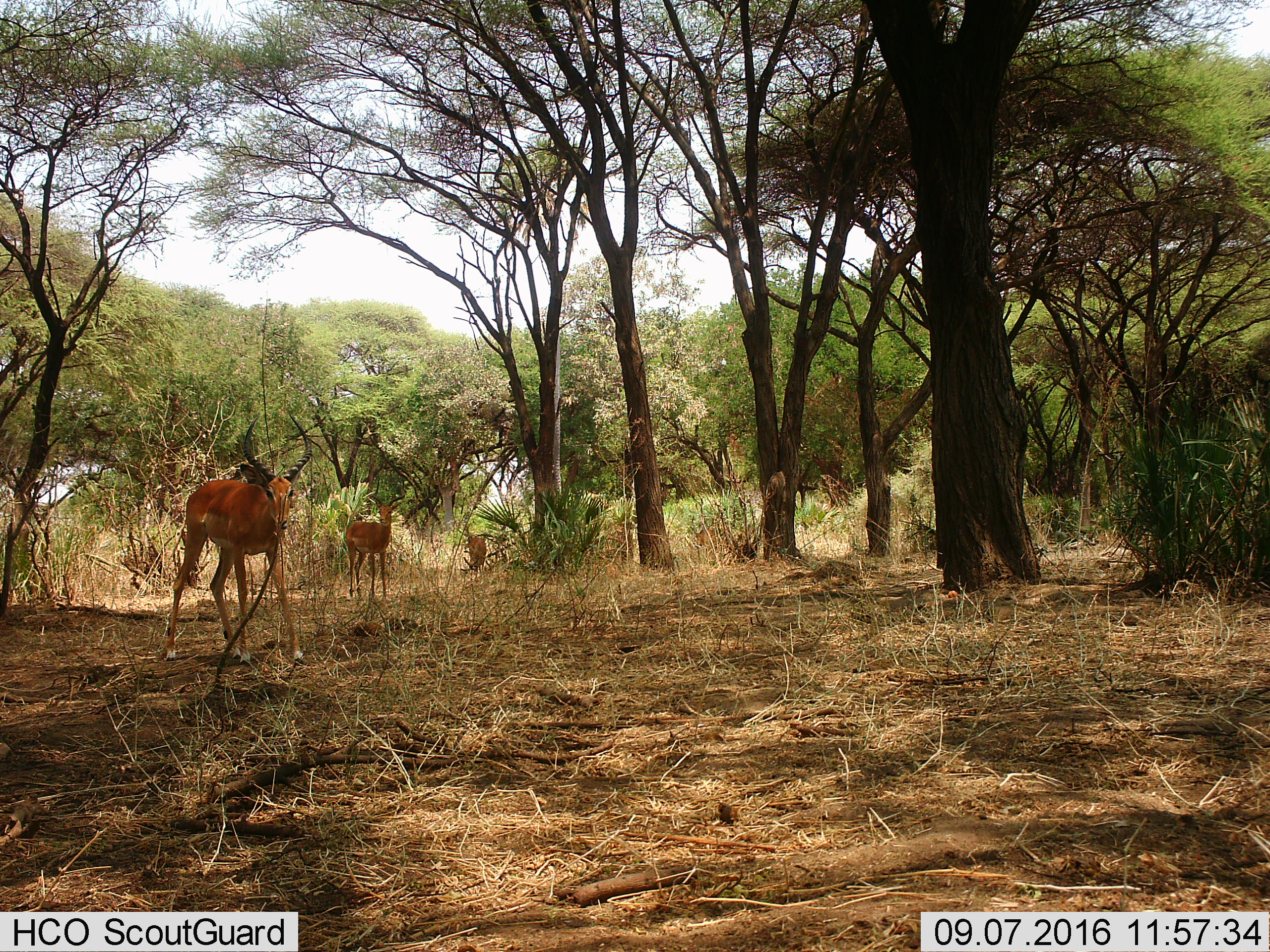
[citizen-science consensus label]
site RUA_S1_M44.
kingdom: Animalia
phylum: Chordata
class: Mammalia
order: Artiodactyla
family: Bovidae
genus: Aepyceros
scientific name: Aepyceros melampus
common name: impala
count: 3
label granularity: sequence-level